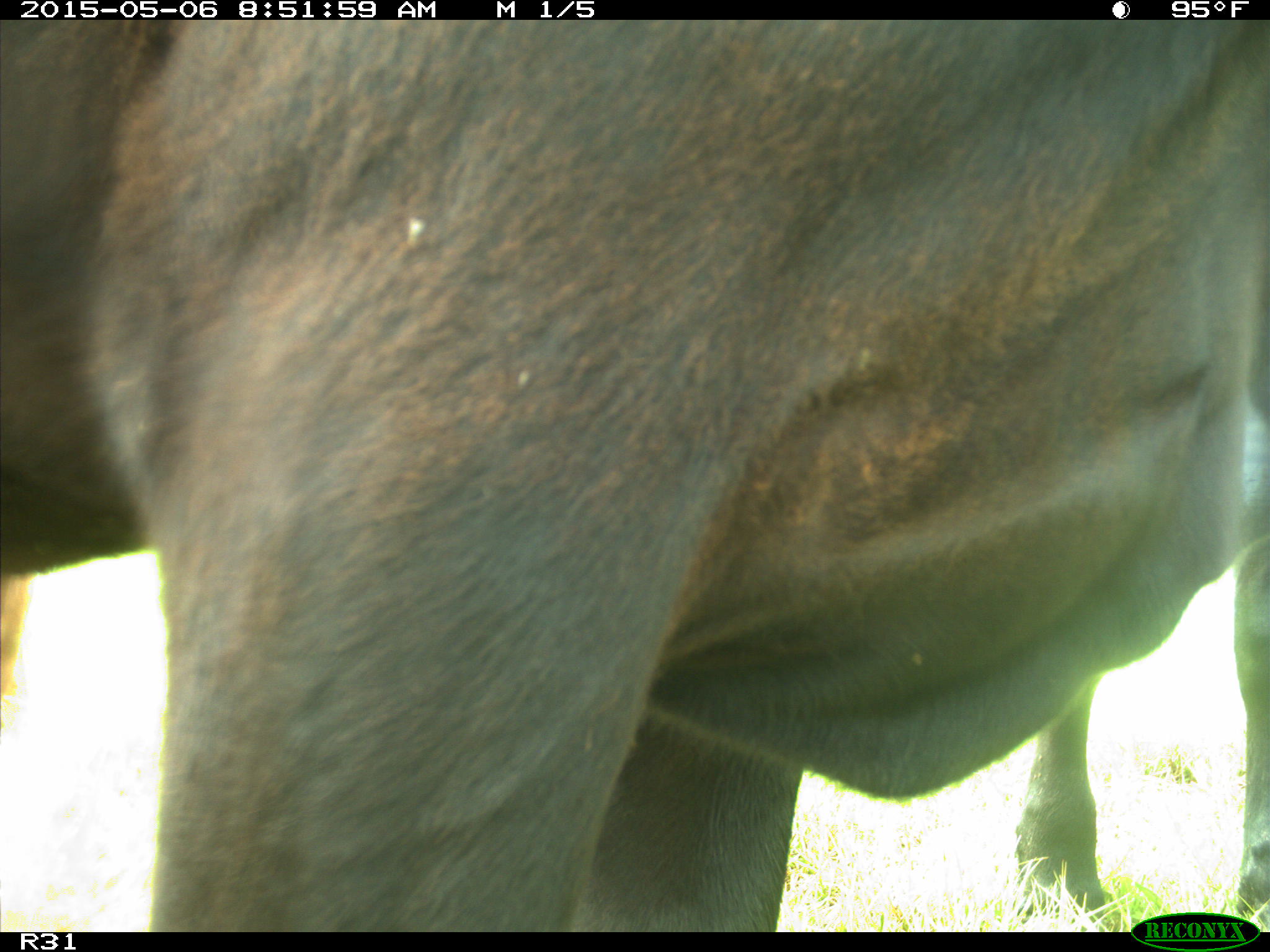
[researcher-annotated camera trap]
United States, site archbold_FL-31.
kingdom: Animalia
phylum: Chordata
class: Mammalia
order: Artiodactyla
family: Bovidae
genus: Bos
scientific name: Bos taurus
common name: domestic cow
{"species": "Bos taurus (domestic cow)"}